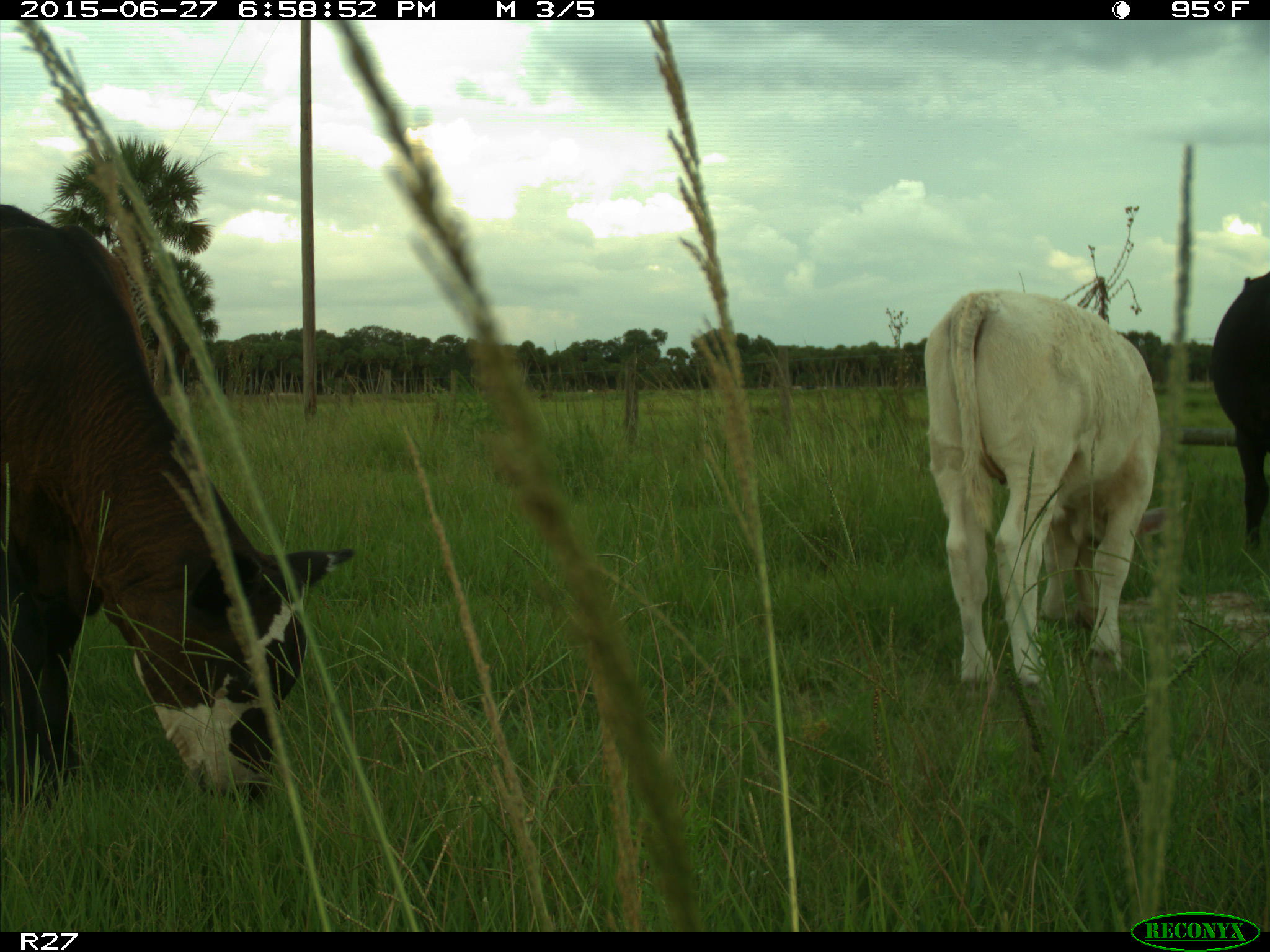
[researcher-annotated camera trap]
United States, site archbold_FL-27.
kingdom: Animalia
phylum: Chordata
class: Mammalia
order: Artiodactyla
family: Bovidae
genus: Bos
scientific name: Bos taurus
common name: domestic cow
Bos taurus (domestic cow).